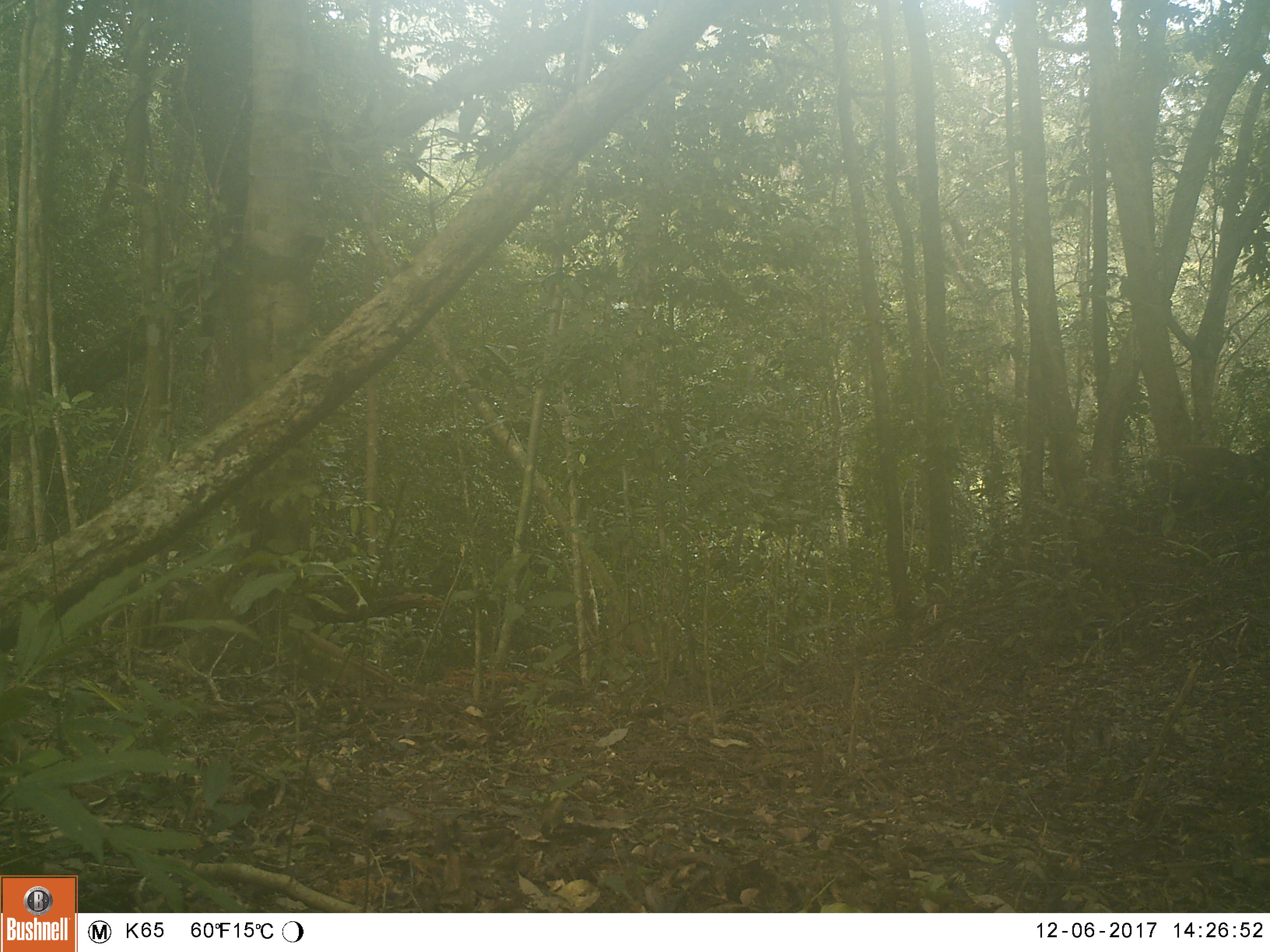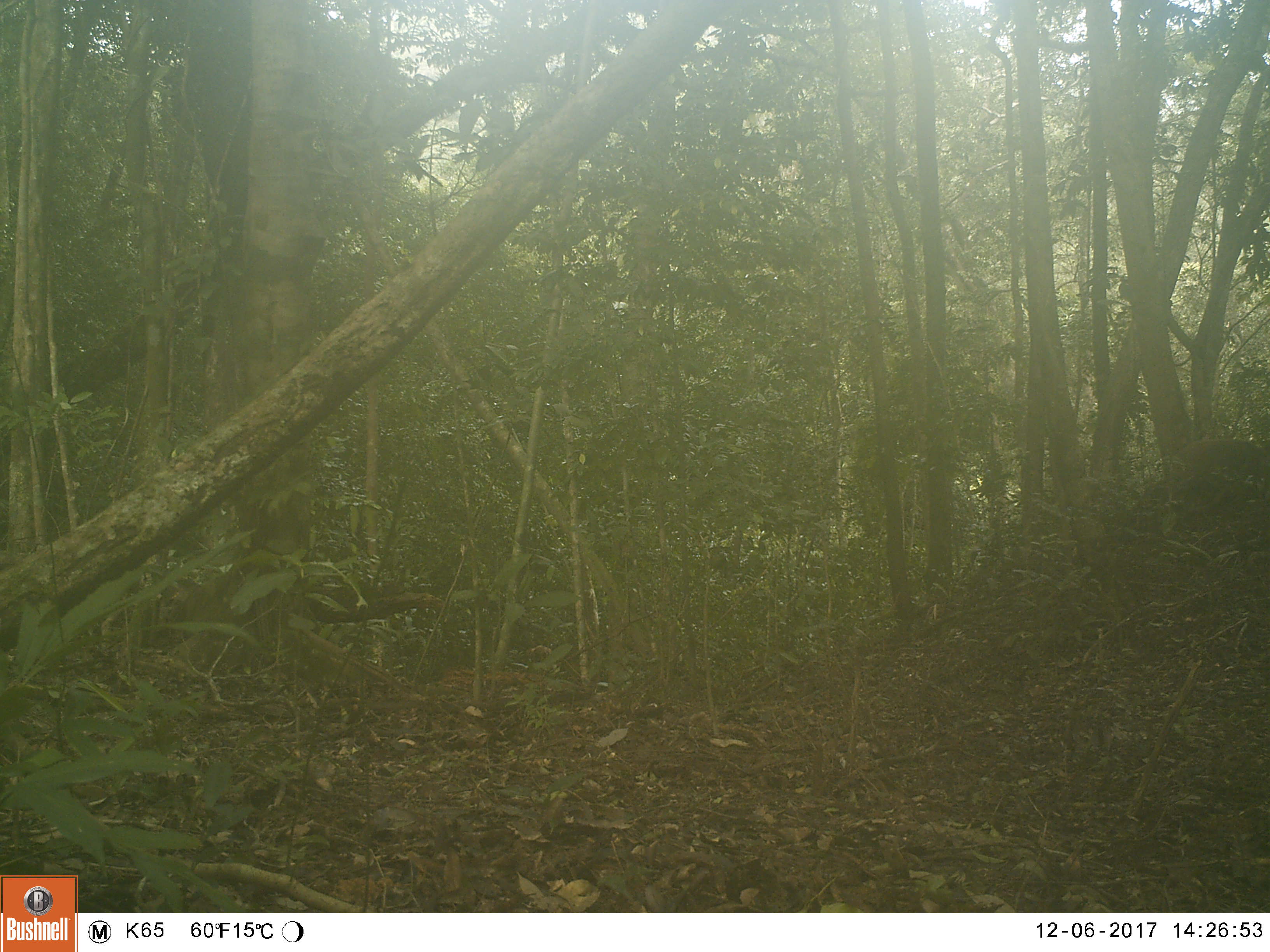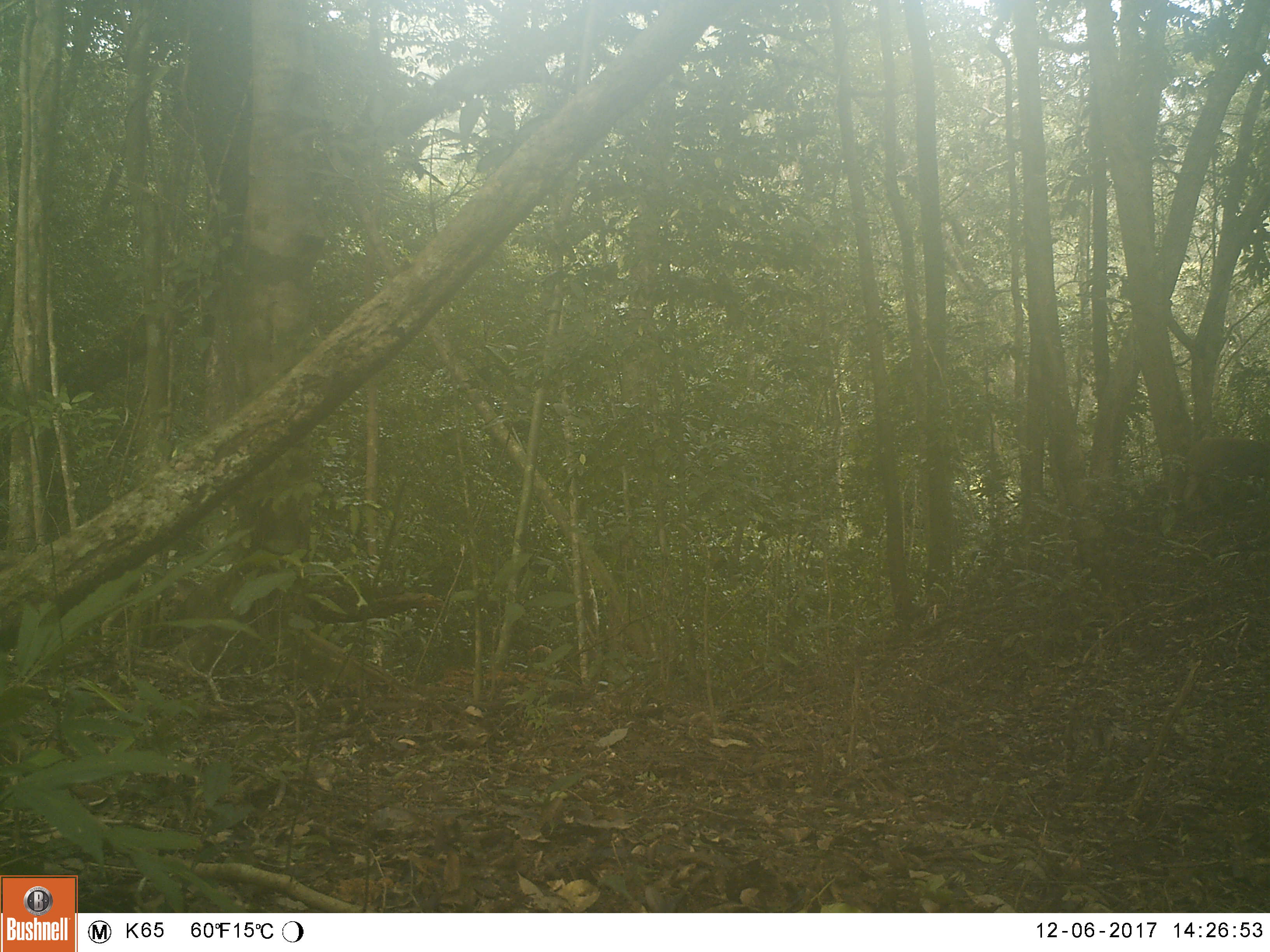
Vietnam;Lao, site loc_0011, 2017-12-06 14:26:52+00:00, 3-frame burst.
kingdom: Animalia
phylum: Chordata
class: Mammalia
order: Artiodactyla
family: Suidae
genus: Sus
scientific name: Sus scrofa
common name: eurasian wild pig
Eurasian wild pig (Sus scrofa). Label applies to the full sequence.